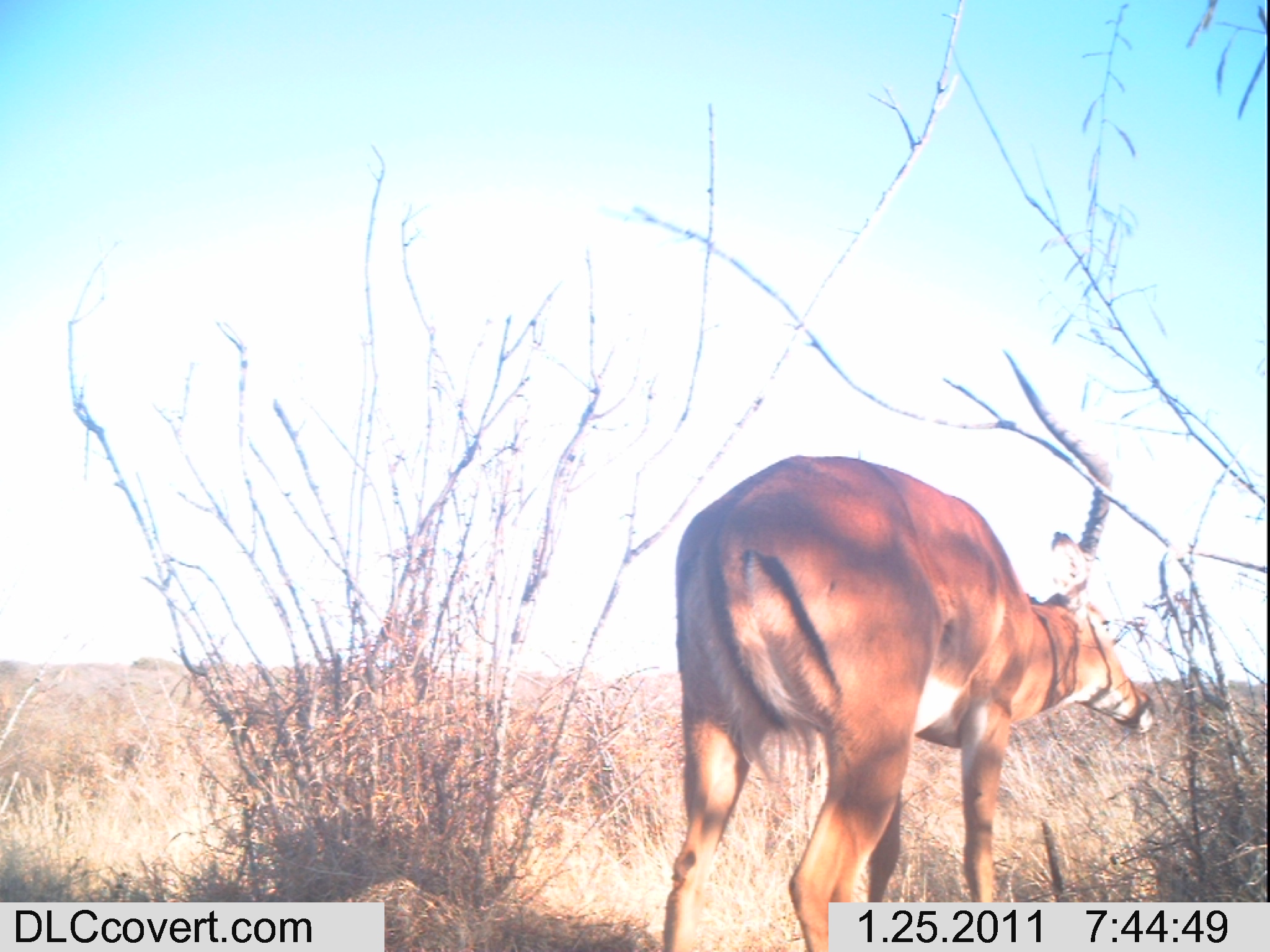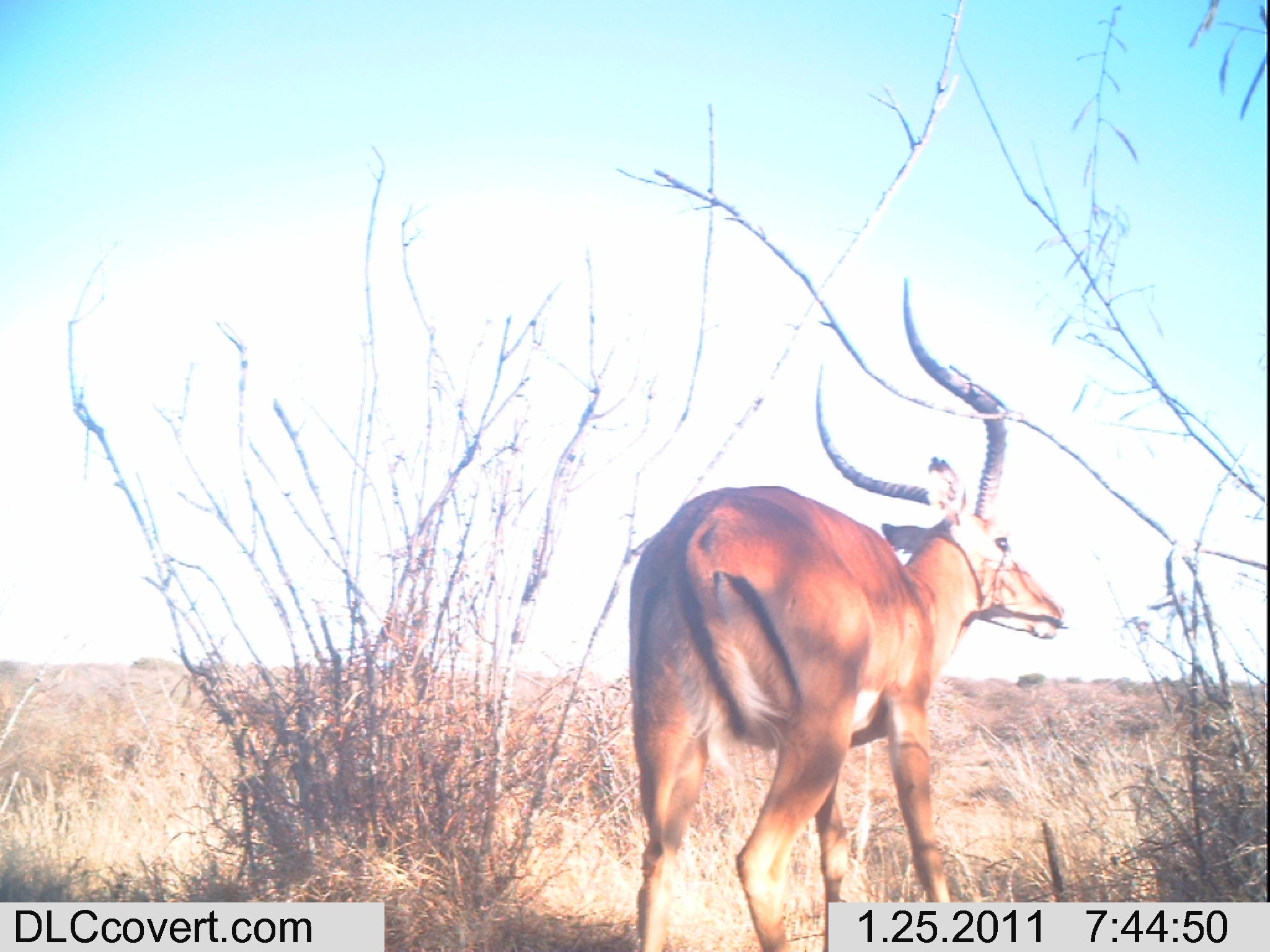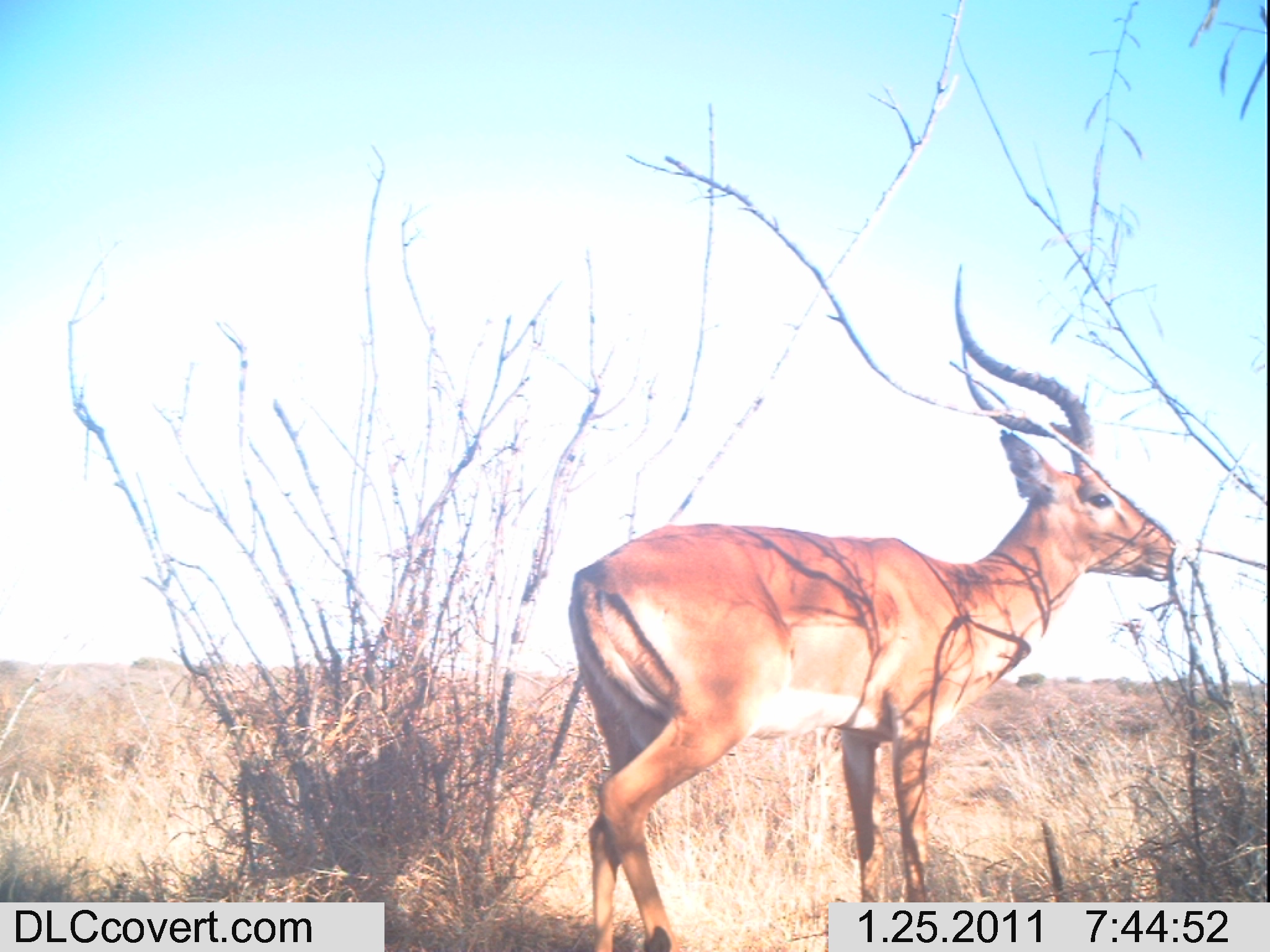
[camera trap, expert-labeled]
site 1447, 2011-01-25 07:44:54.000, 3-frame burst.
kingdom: Animalia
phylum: Chordata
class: Mammalia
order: Artiodactyla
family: Bovidae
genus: Aepyceros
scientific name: Aepyceros melampus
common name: impala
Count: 1.